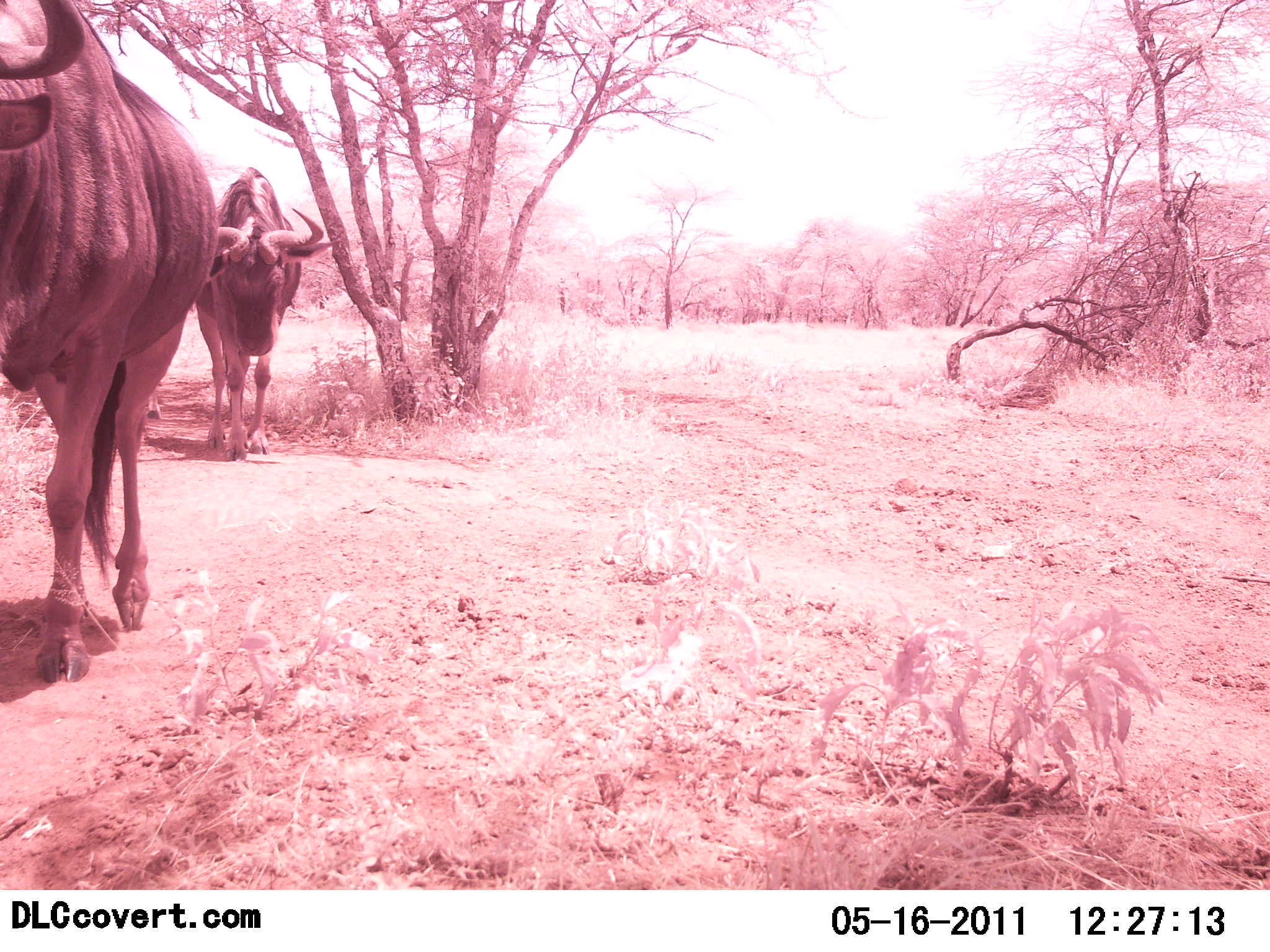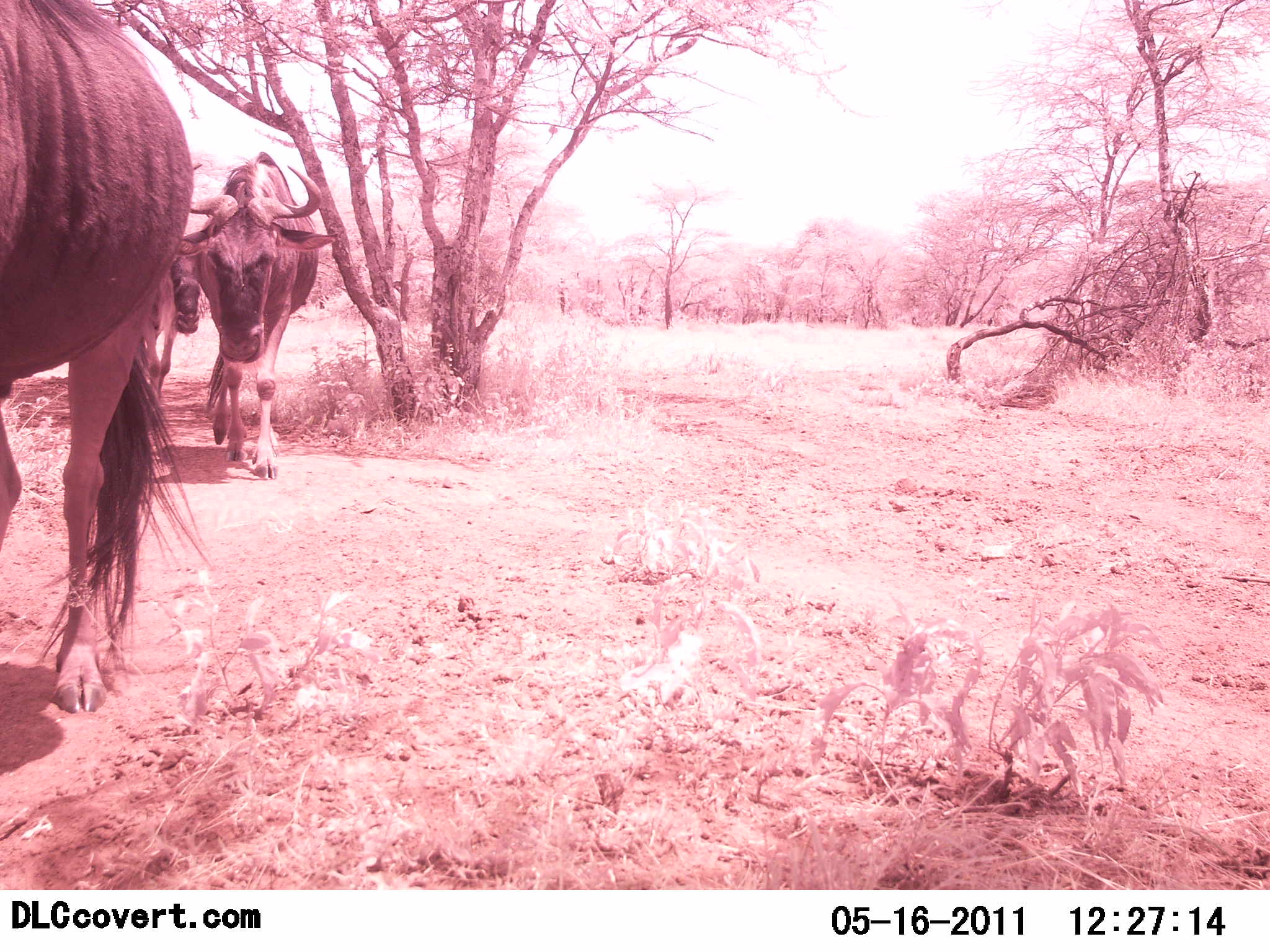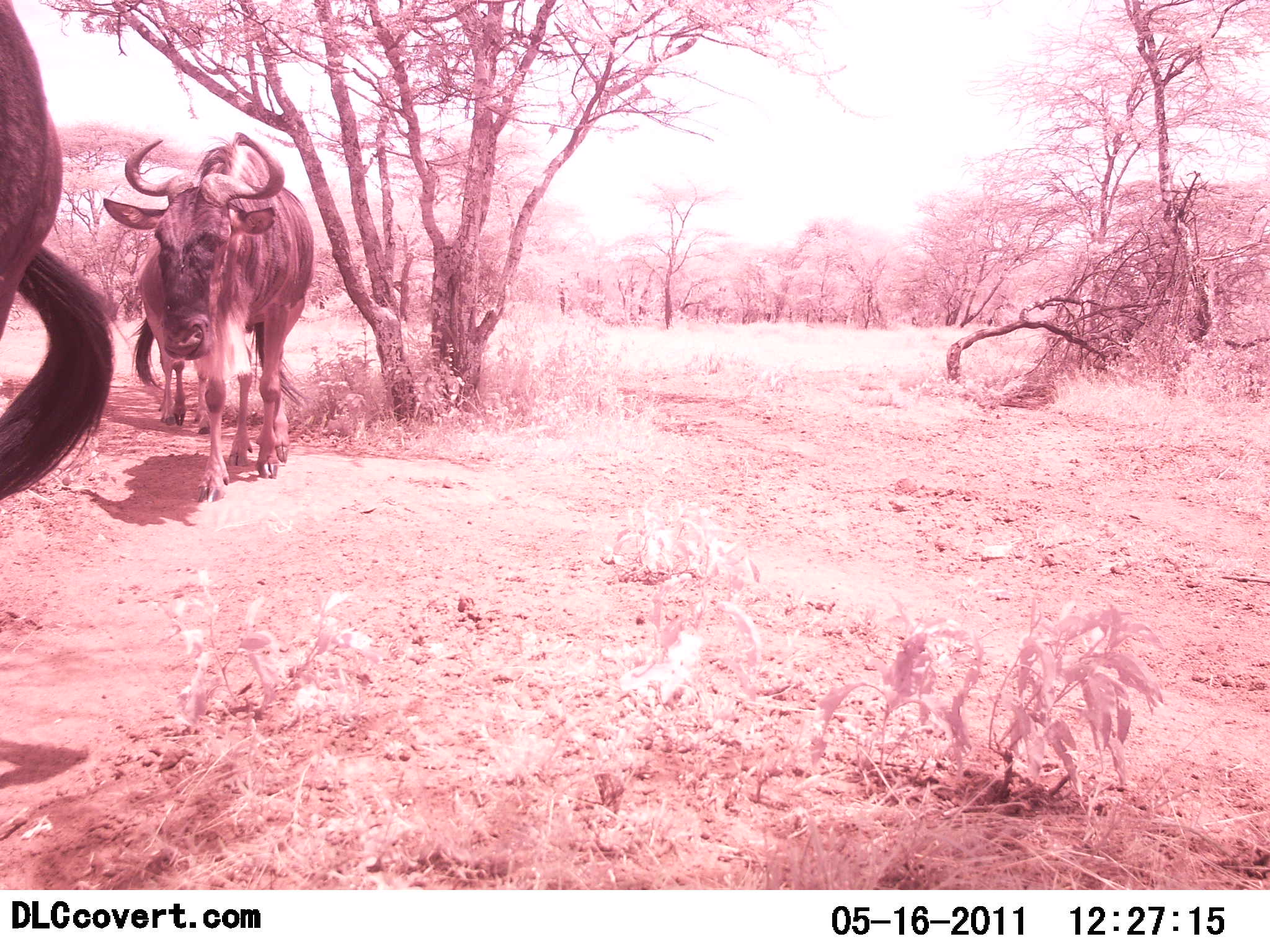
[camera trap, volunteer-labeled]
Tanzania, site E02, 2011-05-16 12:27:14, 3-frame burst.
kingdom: Animalia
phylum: Chordata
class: Mammalia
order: Artiodactyla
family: Bovidae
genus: Connochaetes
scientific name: Connochaetes taurinus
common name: blue wildebeest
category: wildebeest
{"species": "wildebeest (blue wildebeest) (Connochaetes taurinus)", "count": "3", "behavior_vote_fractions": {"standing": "0%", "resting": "0%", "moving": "100%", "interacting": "0%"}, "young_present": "0%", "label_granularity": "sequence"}